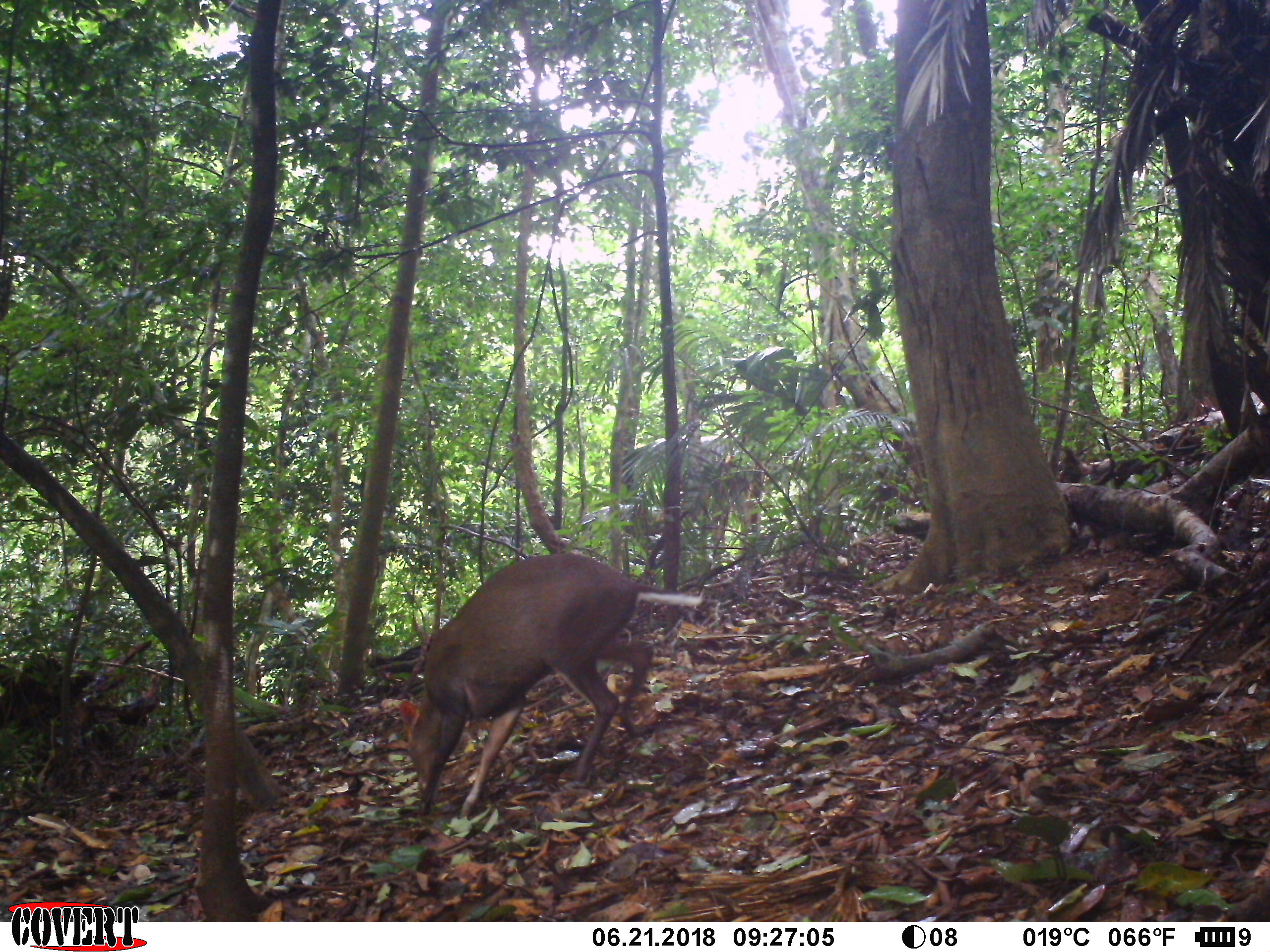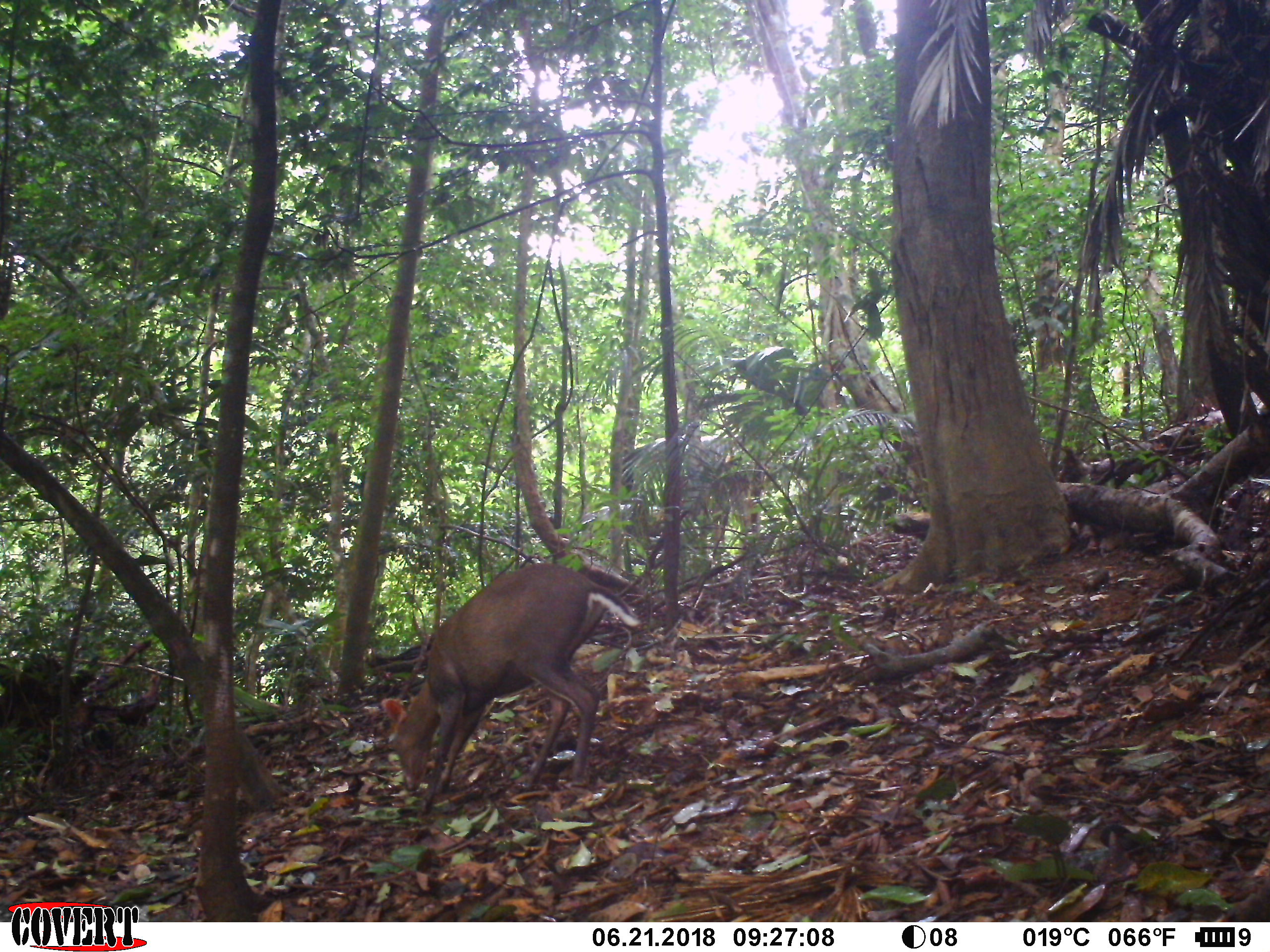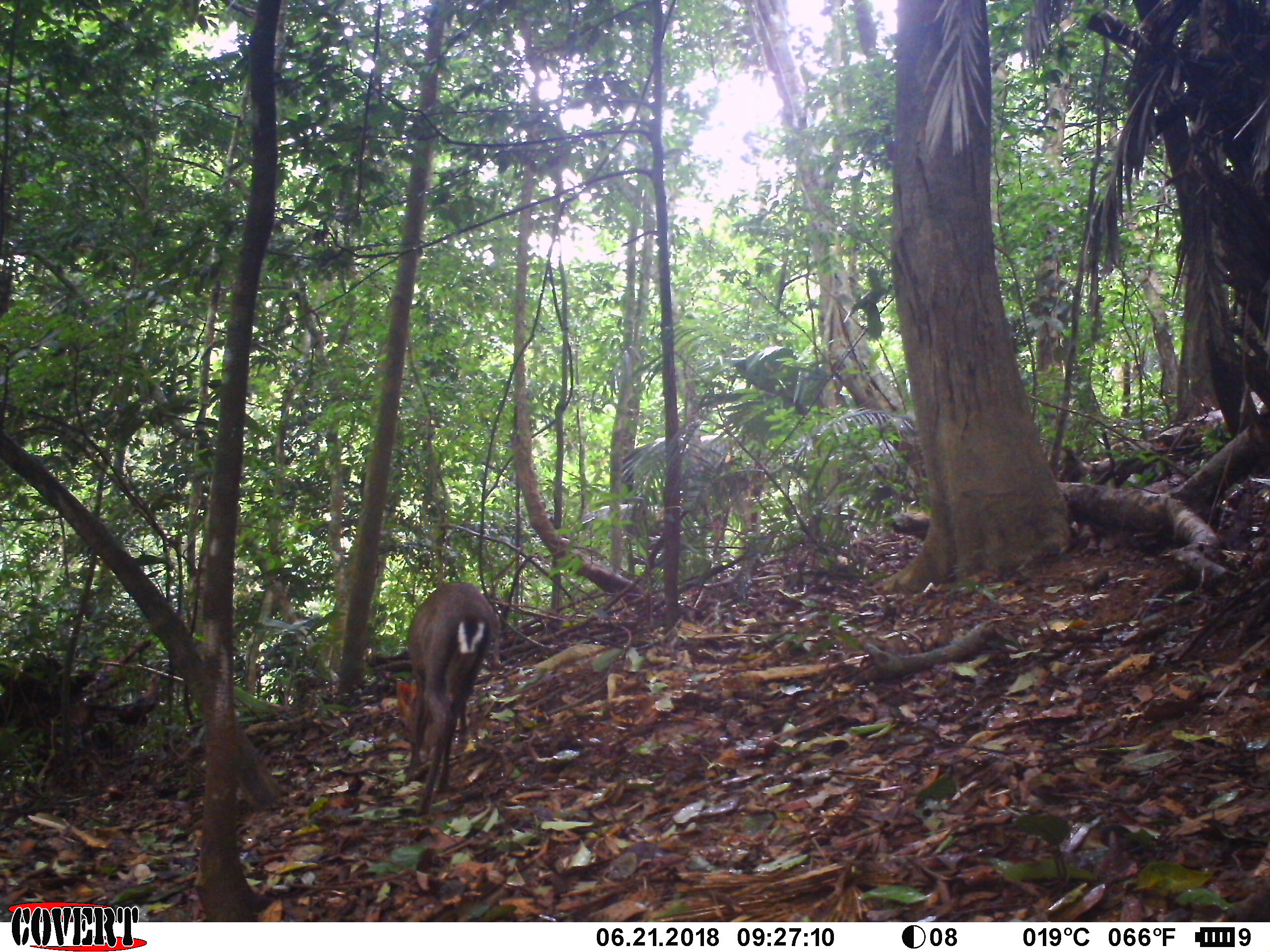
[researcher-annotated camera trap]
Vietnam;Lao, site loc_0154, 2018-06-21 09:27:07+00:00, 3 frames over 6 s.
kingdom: Animalia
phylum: Chordata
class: Mammalia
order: Artiodactyla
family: Cervidae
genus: Muntiacus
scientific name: Muntiacus rooseveltorum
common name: roosevelt's muntjac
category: roosevelts muntjac group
Roosevelts muntjac group (roosevelt's muntjac) (Muntiacus rooseveltorum). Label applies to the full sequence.